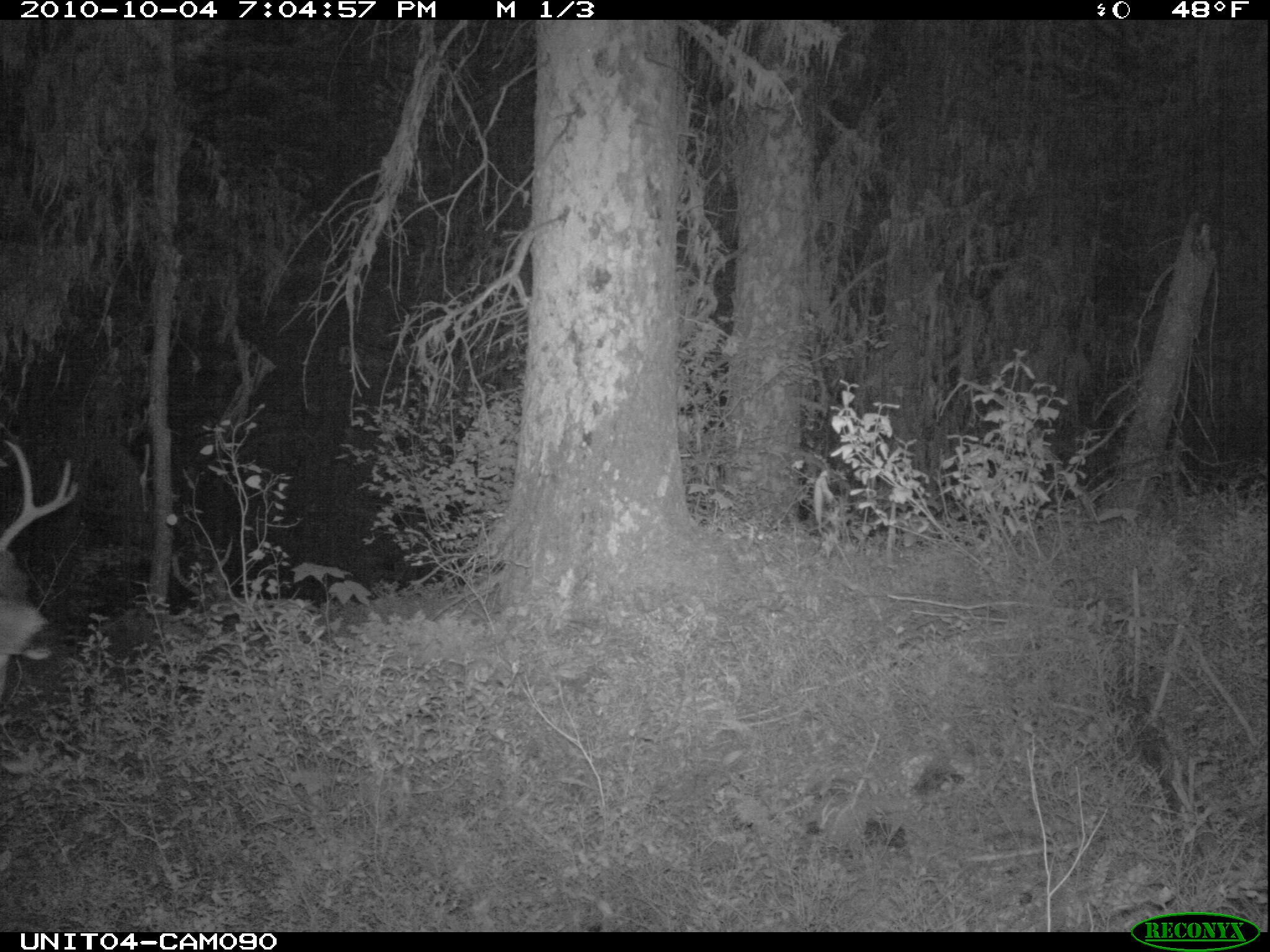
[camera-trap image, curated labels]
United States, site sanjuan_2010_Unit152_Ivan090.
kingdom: Animalia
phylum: Chordata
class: Mammalia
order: Artiodactyla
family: Cervidae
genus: Odocoileus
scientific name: Odocoileus hemionus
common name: mule deer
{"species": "Odocoileus hemionus (mule deer)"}